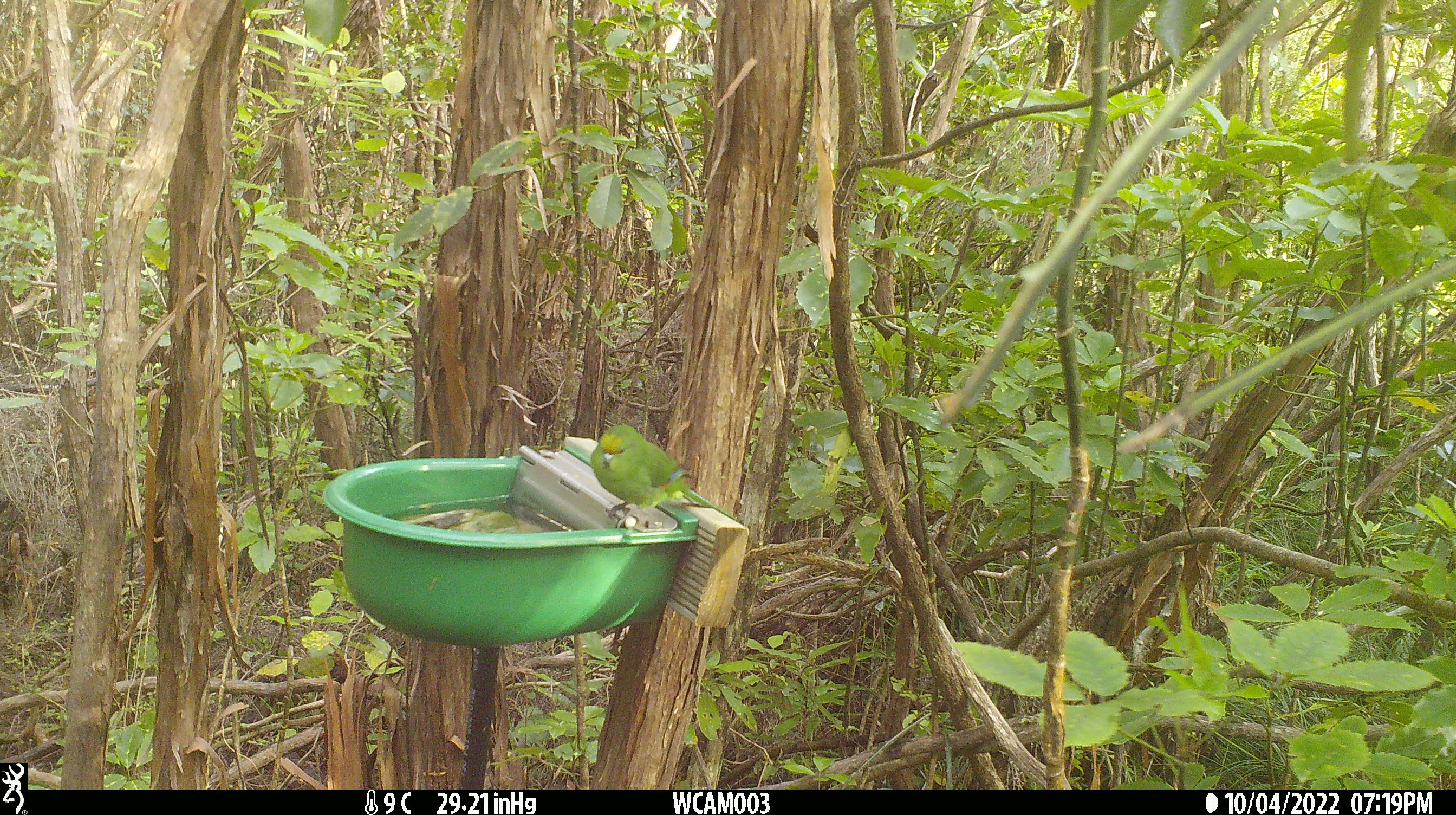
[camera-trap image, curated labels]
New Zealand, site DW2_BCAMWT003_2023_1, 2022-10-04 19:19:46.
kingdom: Animalia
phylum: Chordata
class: Aves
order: Psittaciformes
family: Psittaculidae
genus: Cyanoramphus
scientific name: Cyanoramphus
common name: parakeet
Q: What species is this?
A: Parakeet (Cyanoramphus).